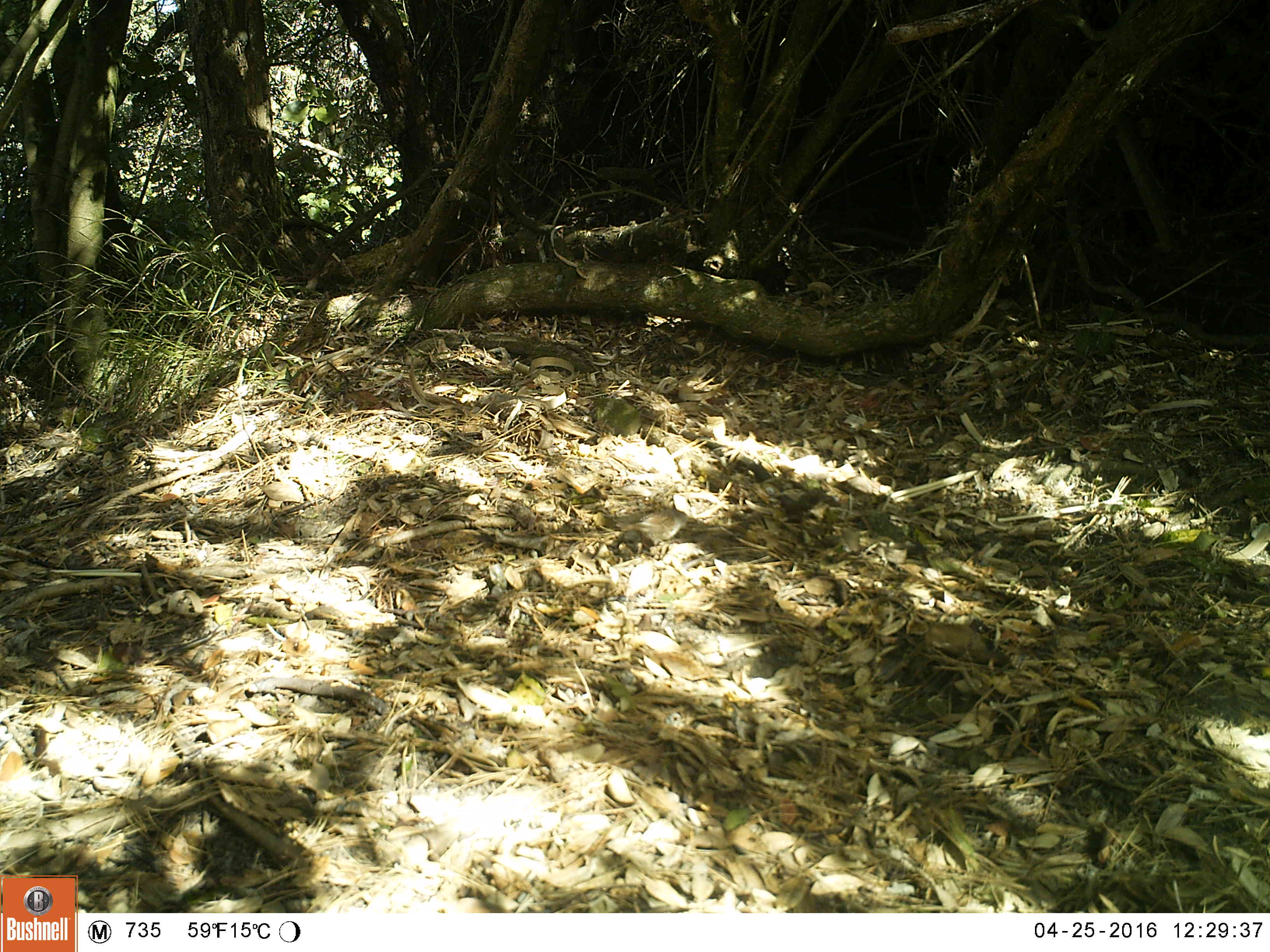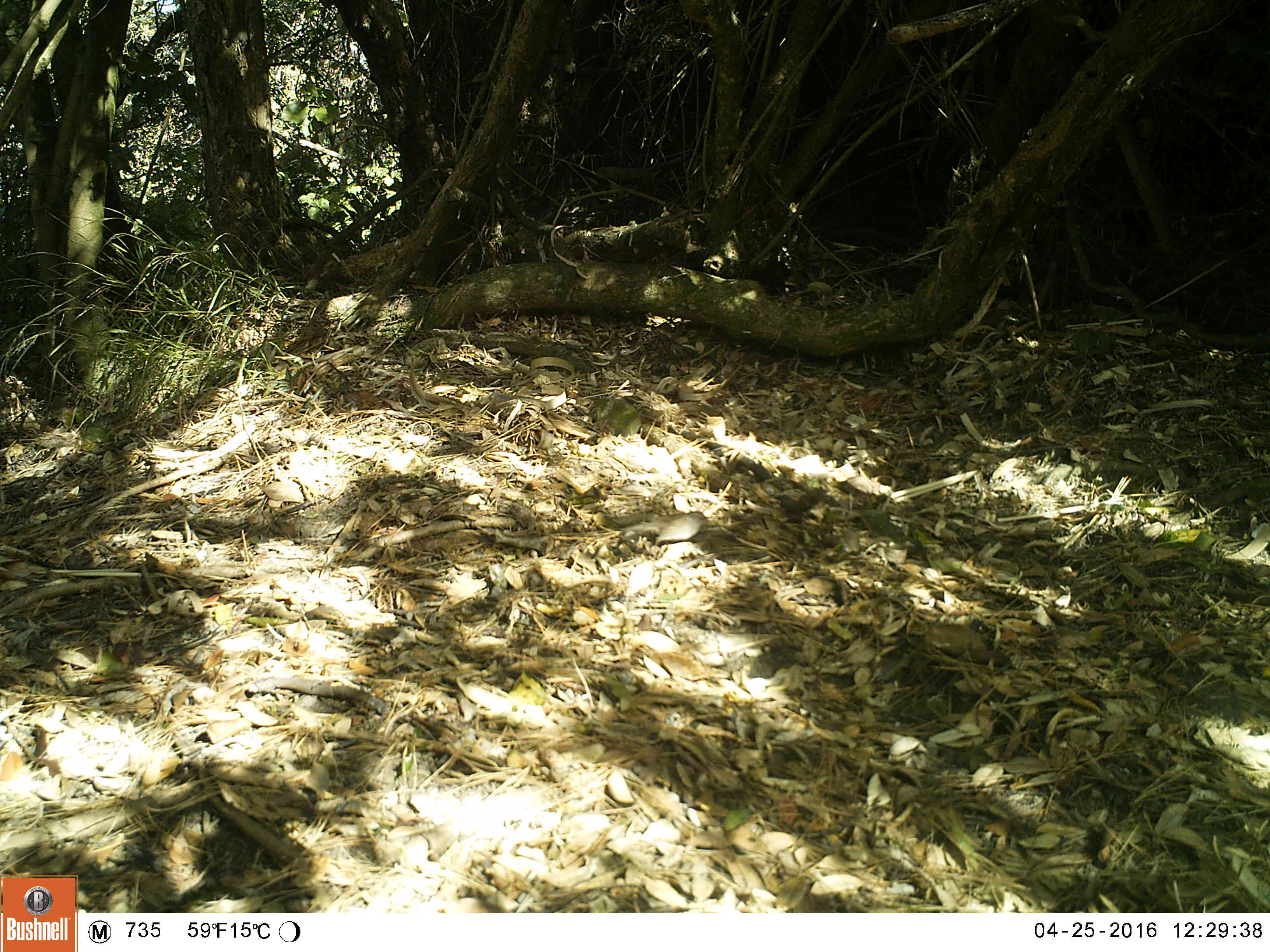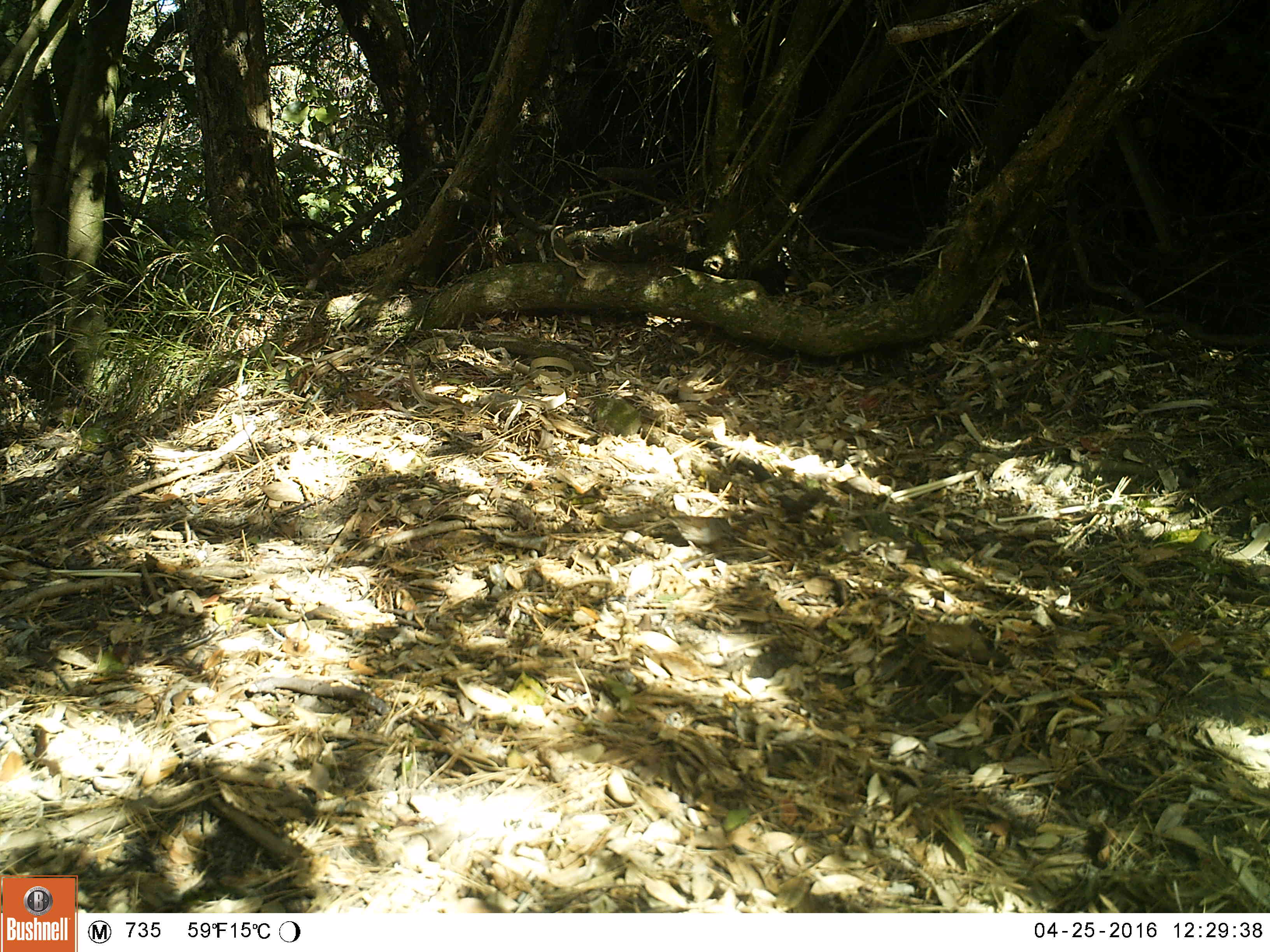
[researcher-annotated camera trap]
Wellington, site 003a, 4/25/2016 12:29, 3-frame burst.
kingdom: Animalia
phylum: Chordata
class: Aves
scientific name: Aves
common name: bird